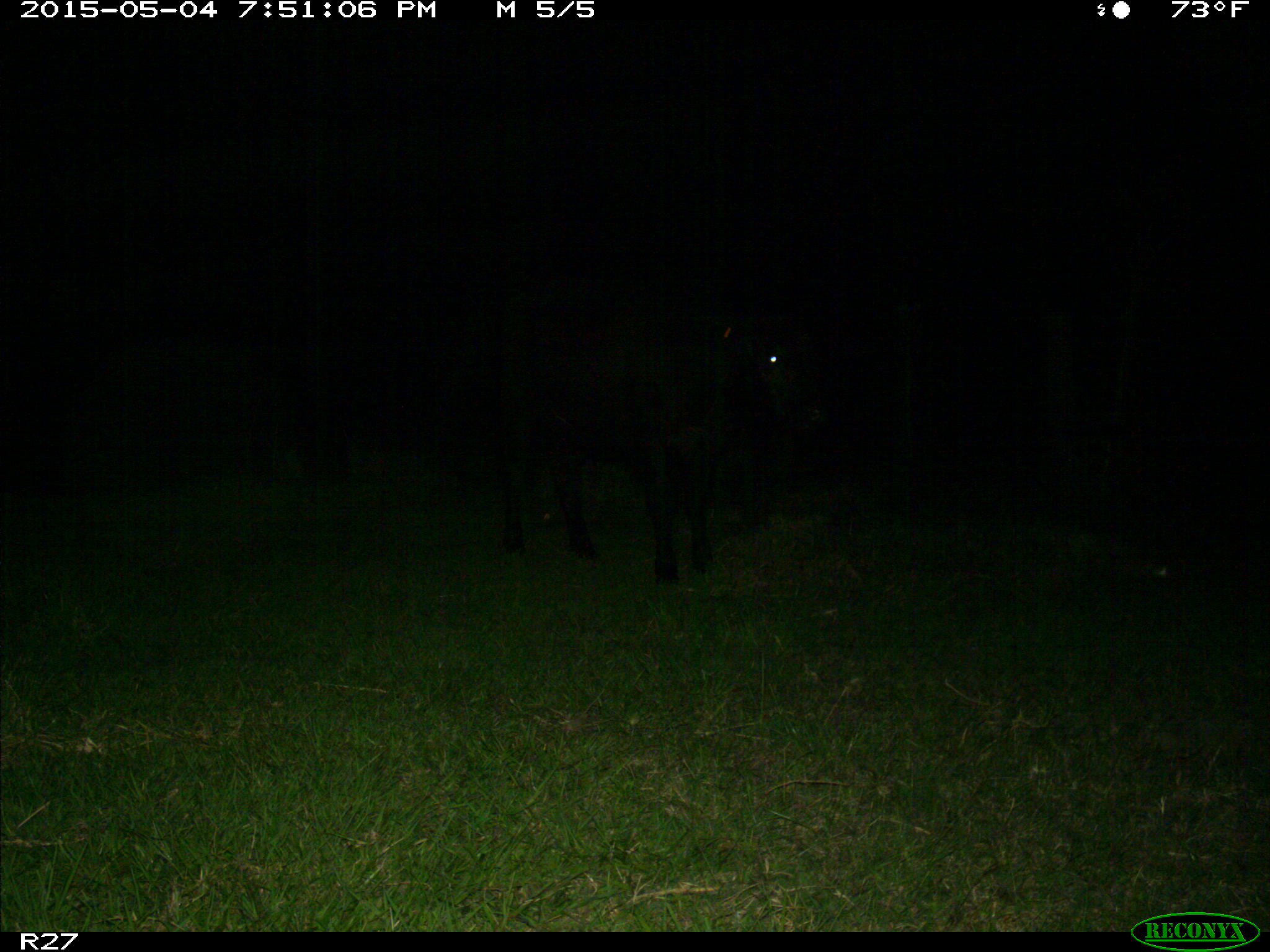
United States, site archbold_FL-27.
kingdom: Animalia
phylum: Chordata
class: Mammalia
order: Artiodactyla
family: Bovidae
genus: Bos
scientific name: Bos taurus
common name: domestic cow